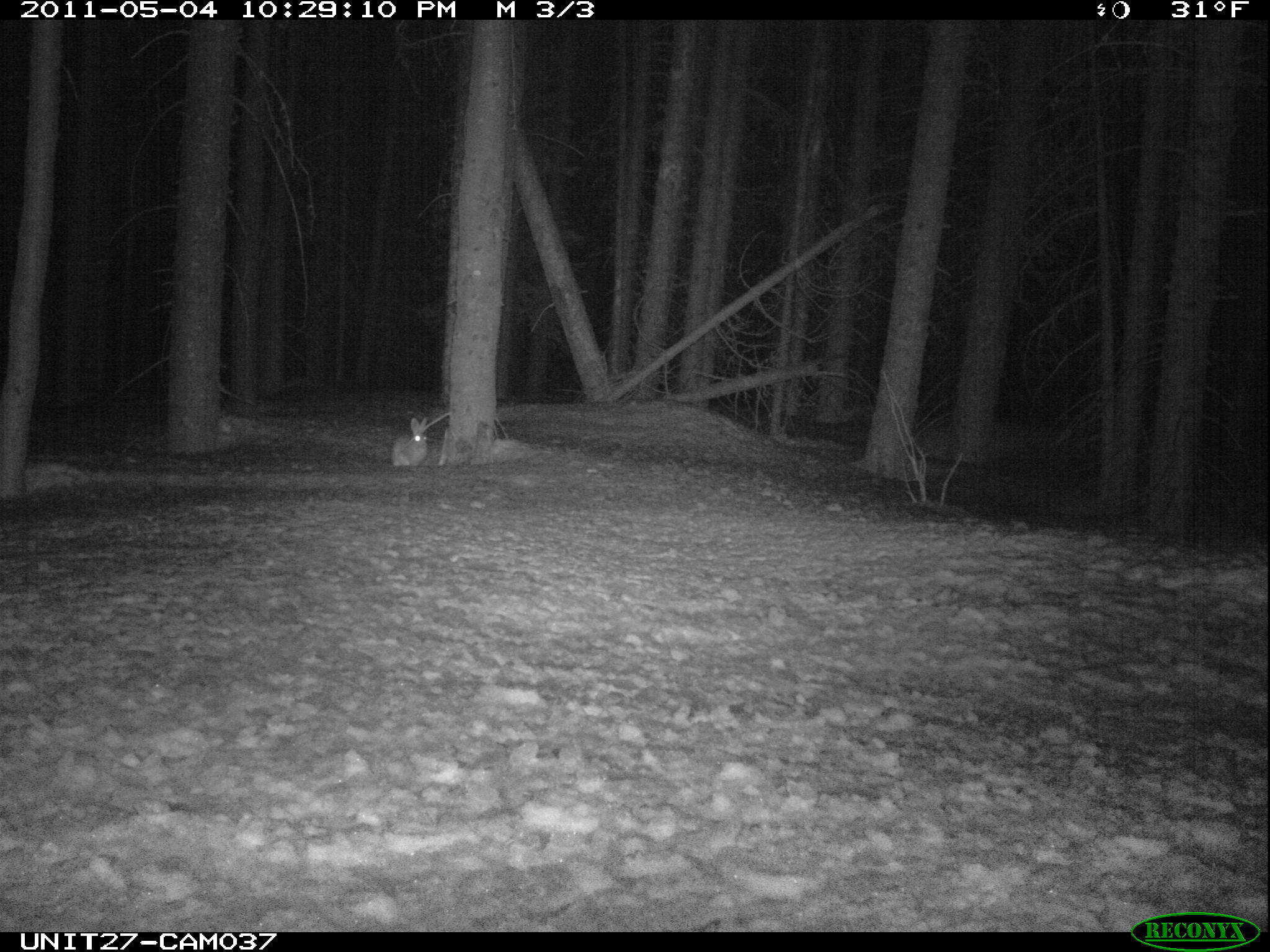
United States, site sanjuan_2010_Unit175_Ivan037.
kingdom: Animalia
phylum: Chordata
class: Mammalia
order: Lagomorpha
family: Leporidae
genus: Lepus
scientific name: Lepus americanus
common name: snowshoe hare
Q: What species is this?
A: Lepus americanus (snowshoe hare).